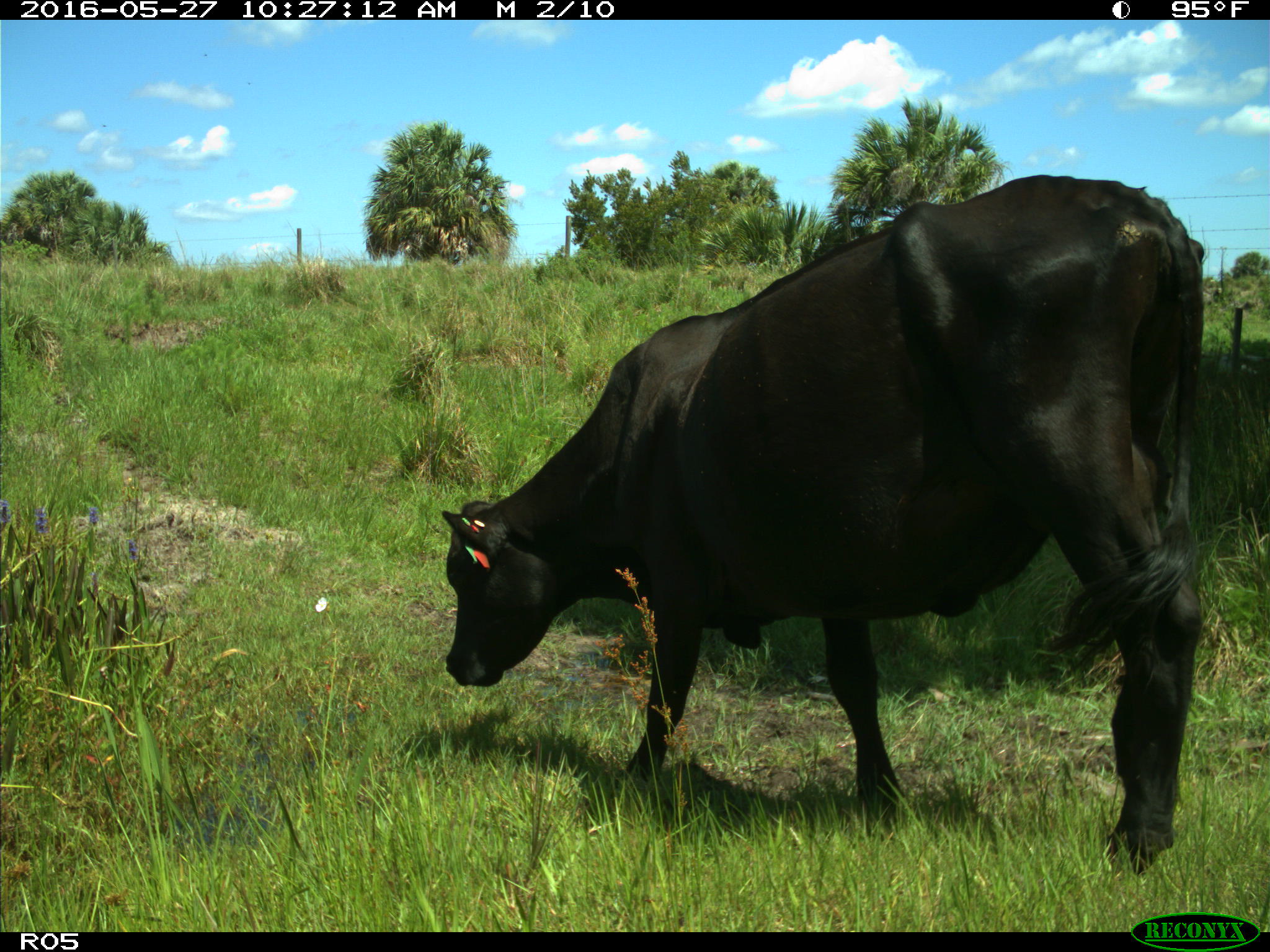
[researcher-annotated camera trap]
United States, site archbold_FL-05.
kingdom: Animalia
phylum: Chordata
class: Mammalia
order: Artiodactyla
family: Bovidae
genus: Bos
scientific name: Bos taurus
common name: domestic cow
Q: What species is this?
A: Bos taurus (domestic cow).